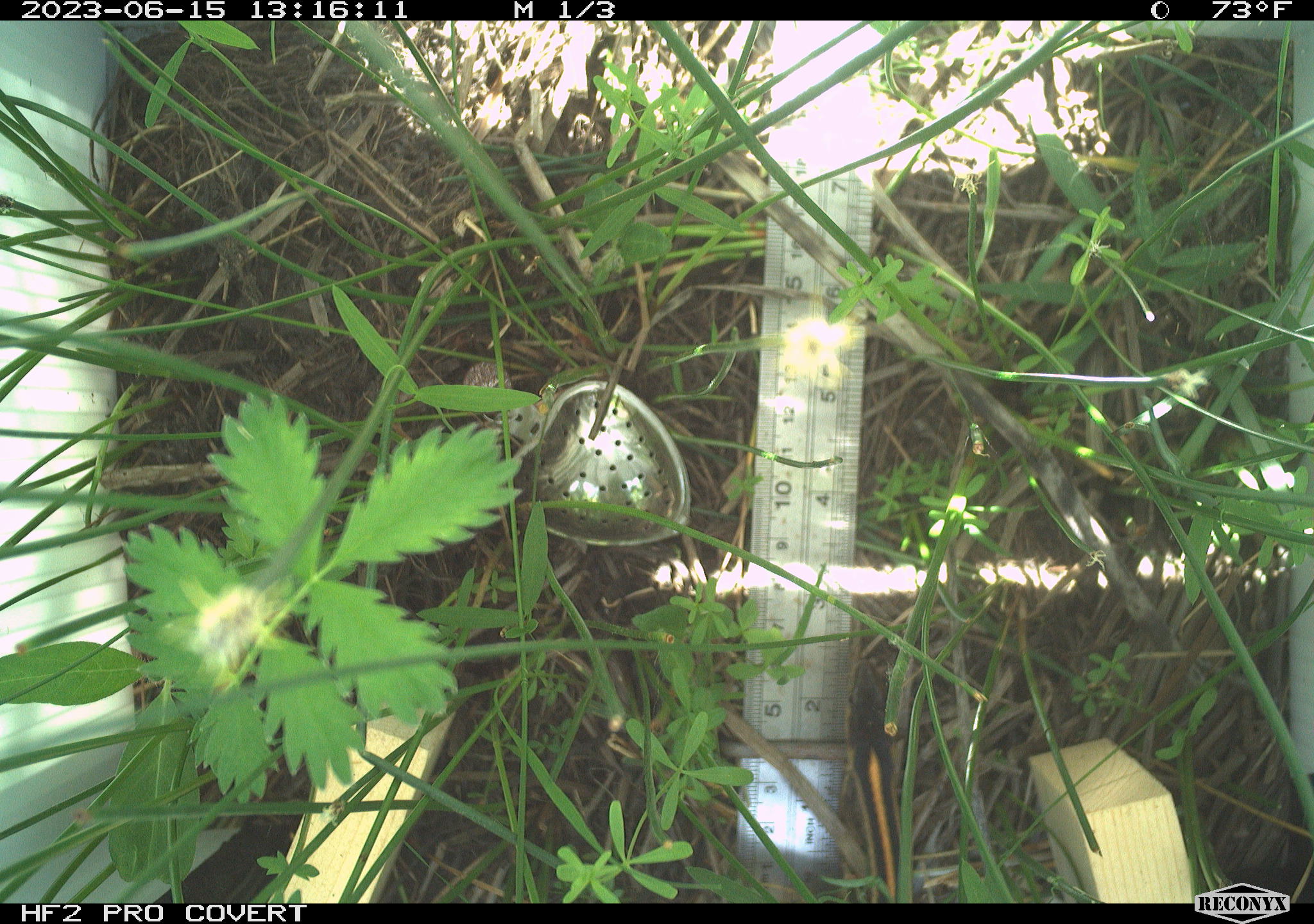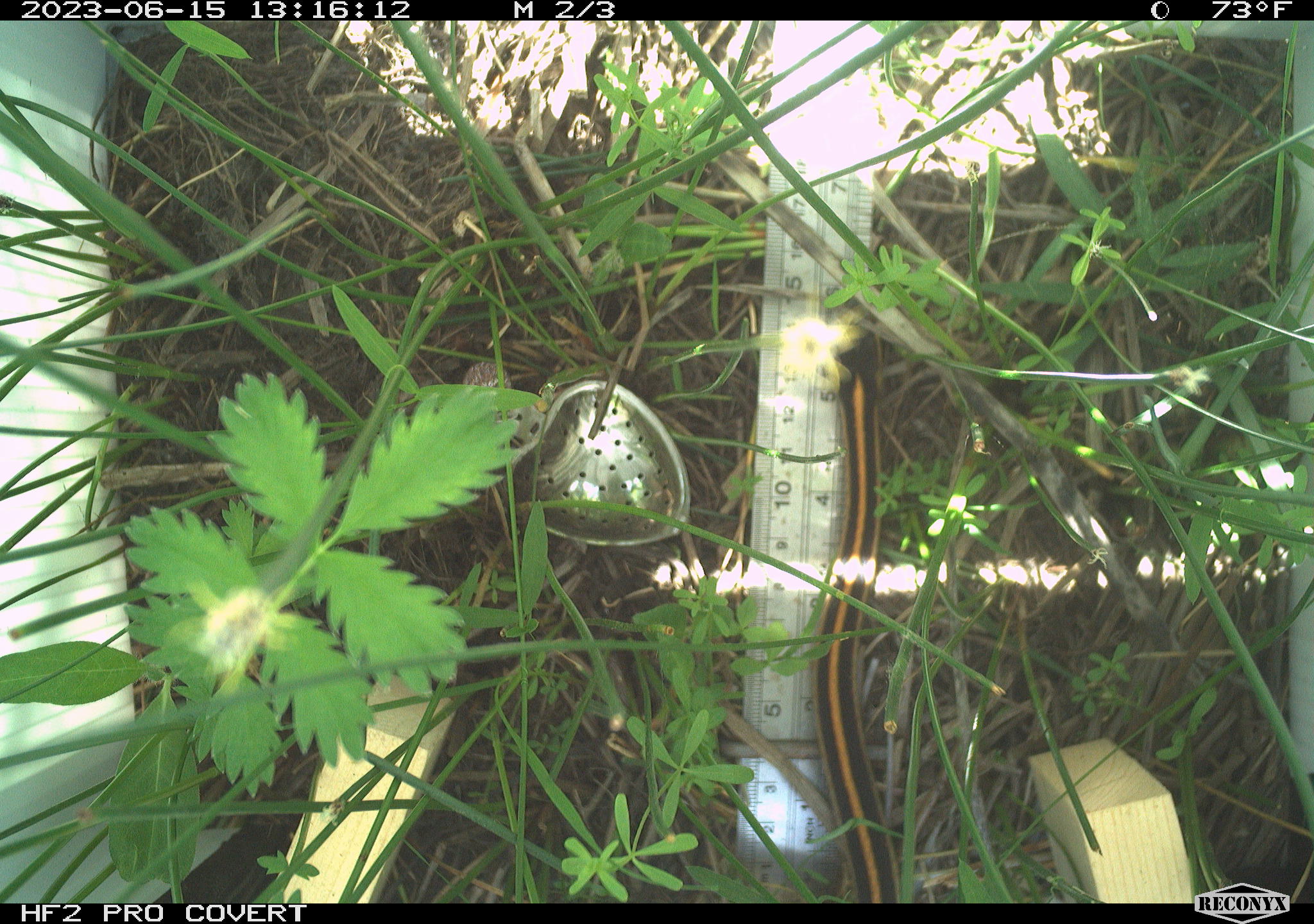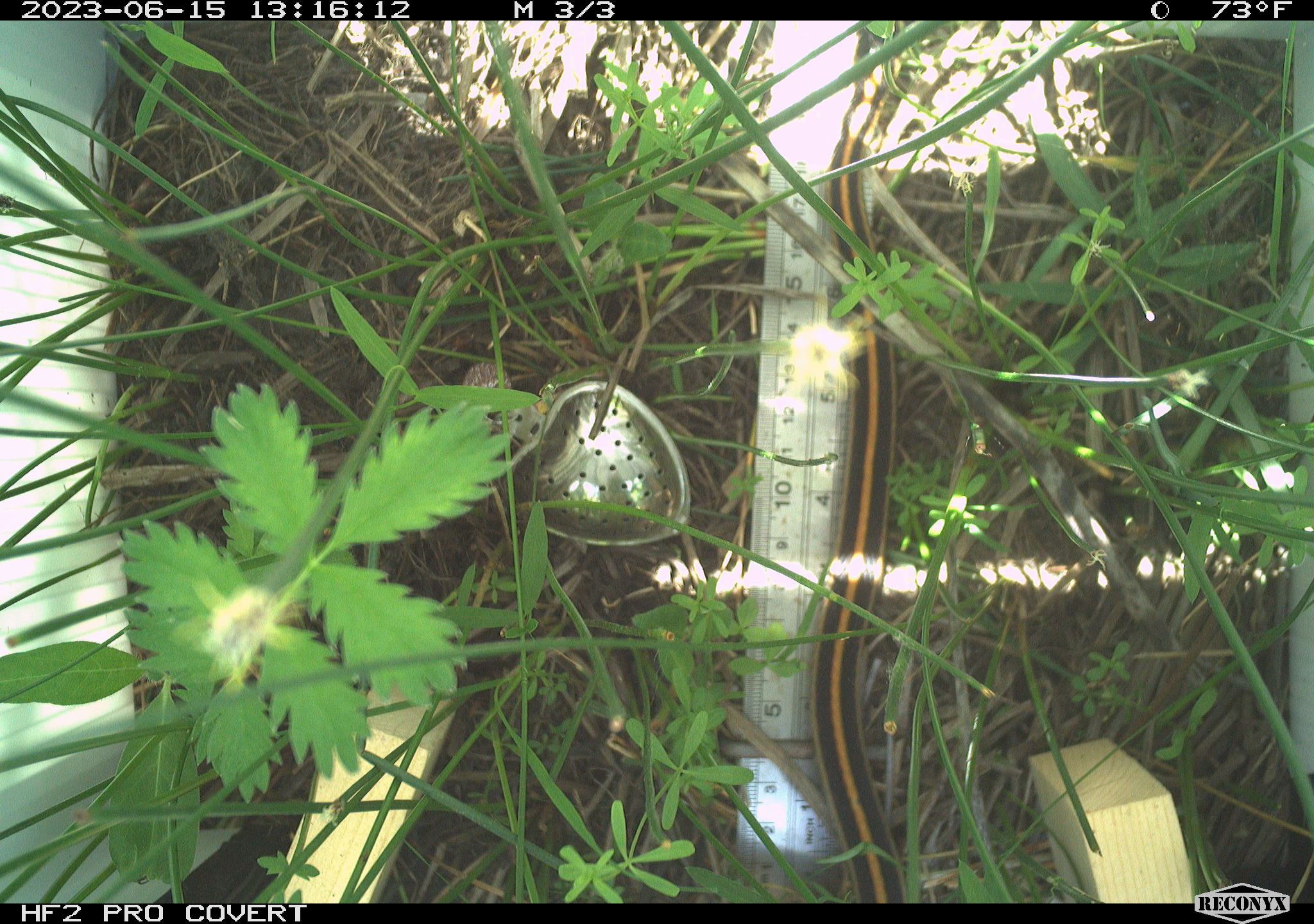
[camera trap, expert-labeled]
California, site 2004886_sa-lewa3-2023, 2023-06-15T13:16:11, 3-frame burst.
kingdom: Animalia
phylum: Chordata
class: Reptilia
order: Squamata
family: Colubridae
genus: Thamnophis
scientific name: Thamnophis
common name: american gartersnakes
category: thamnophis species